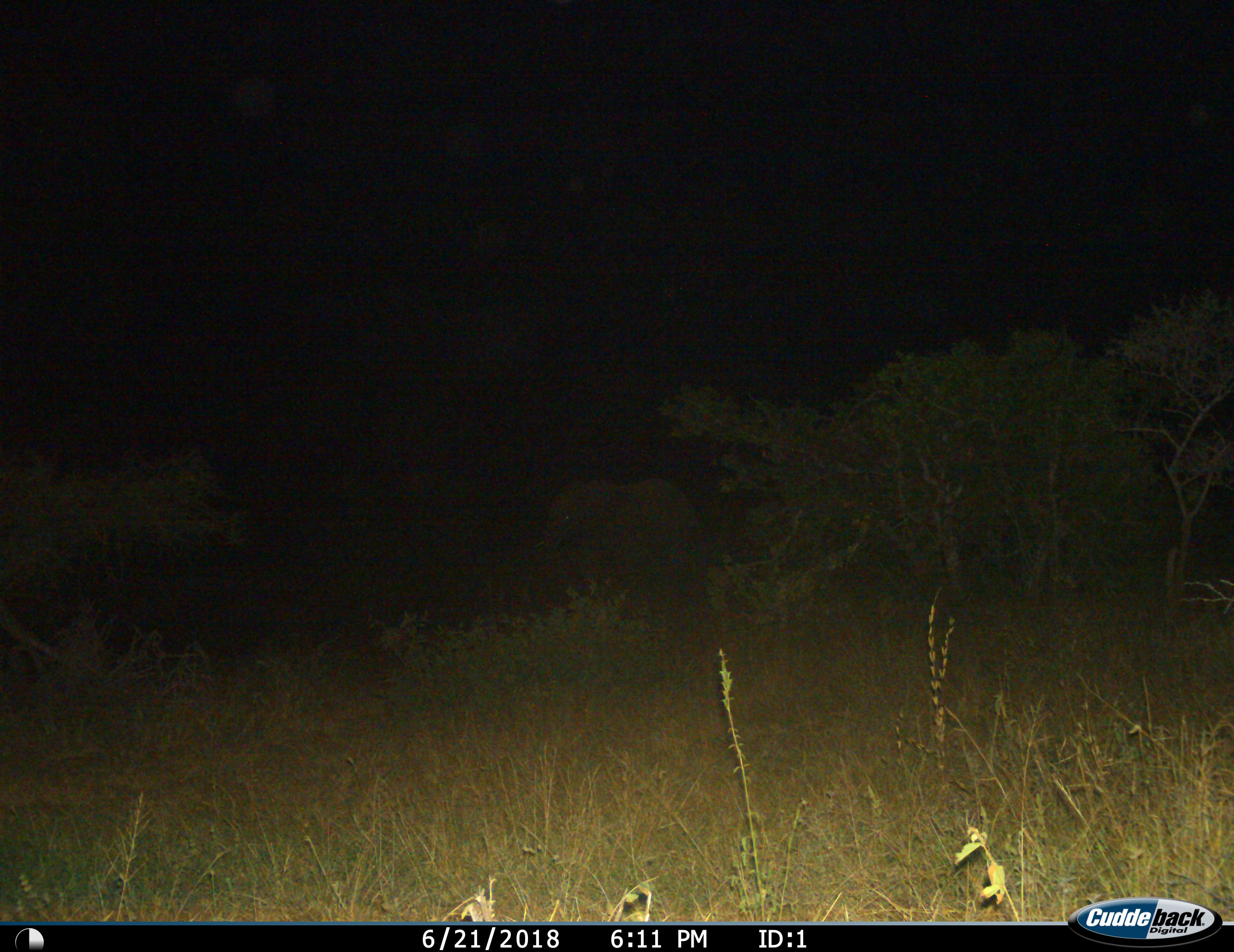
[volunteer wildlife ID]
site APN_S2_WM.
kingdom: Animalia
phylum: Chordata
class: Mammalia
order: Proboscidea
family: Elephantidae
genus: Loxodonta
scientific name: Loxodonta africana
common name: african bush elephant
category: elephant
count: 1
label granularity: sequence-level